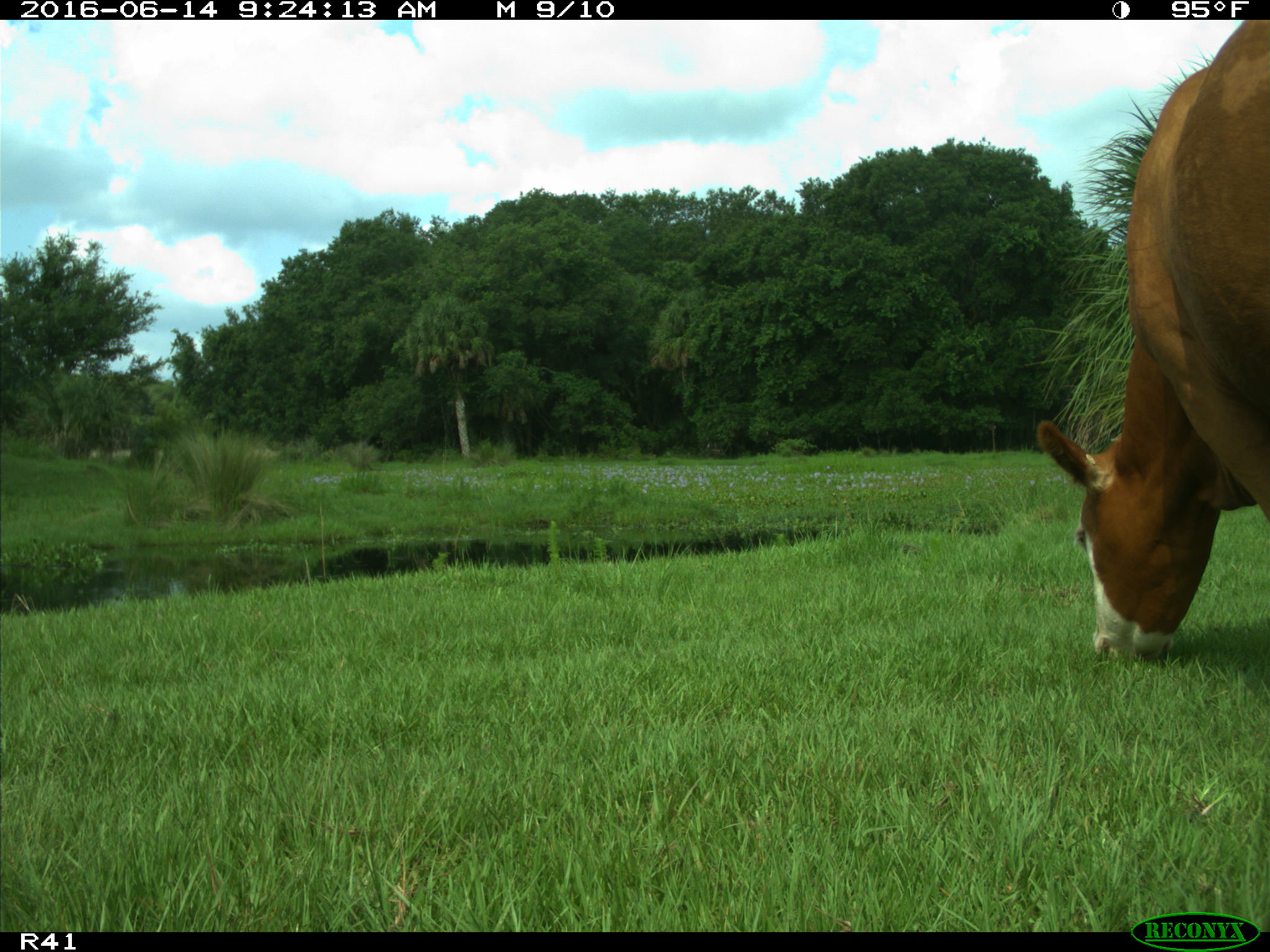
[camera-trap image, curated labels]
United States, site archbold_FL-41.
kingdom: Animalia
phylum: Chordata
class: Mammalia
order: Artiodactyla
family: Bovidae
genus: Bos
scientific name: Bos taurus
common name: domestic cow